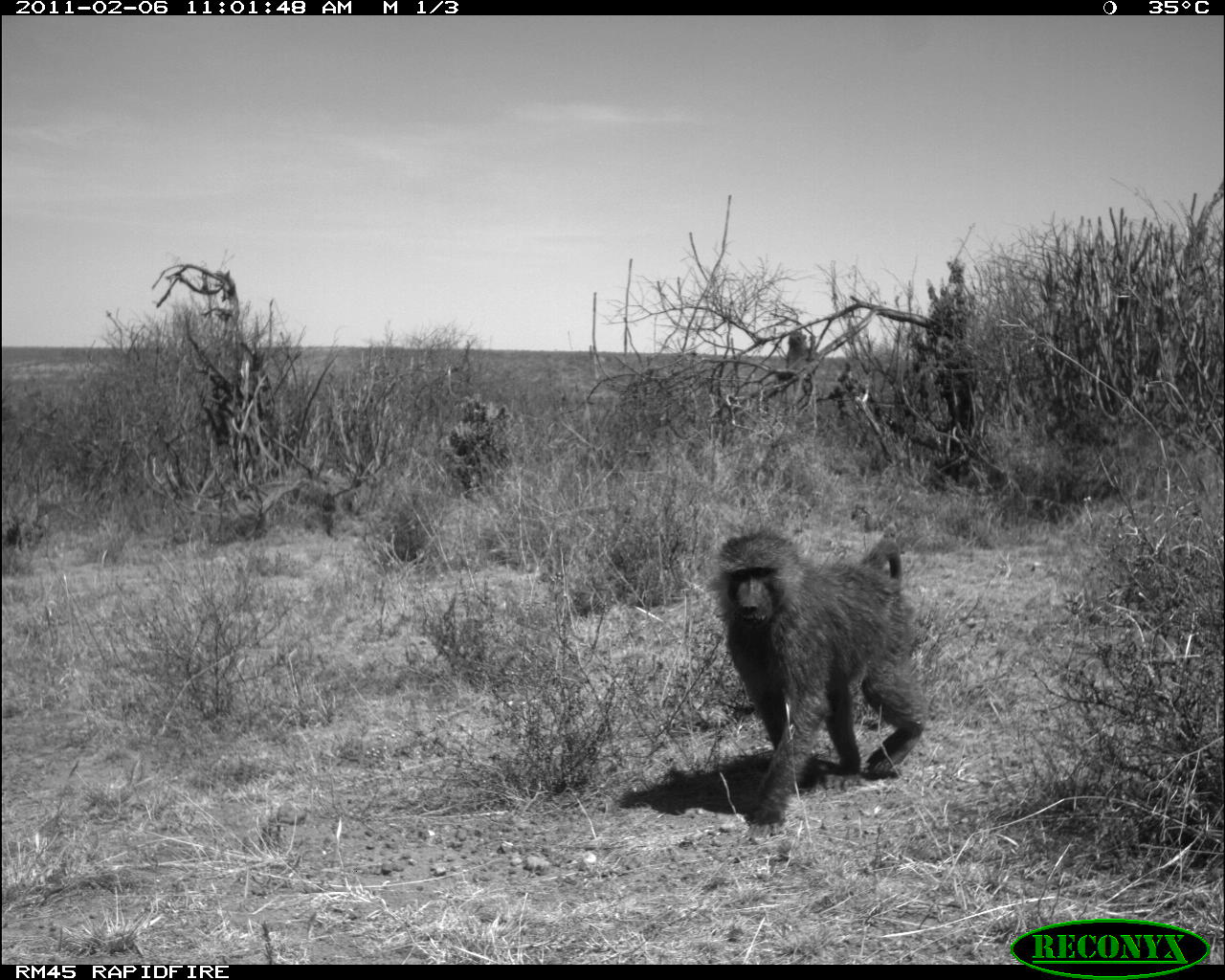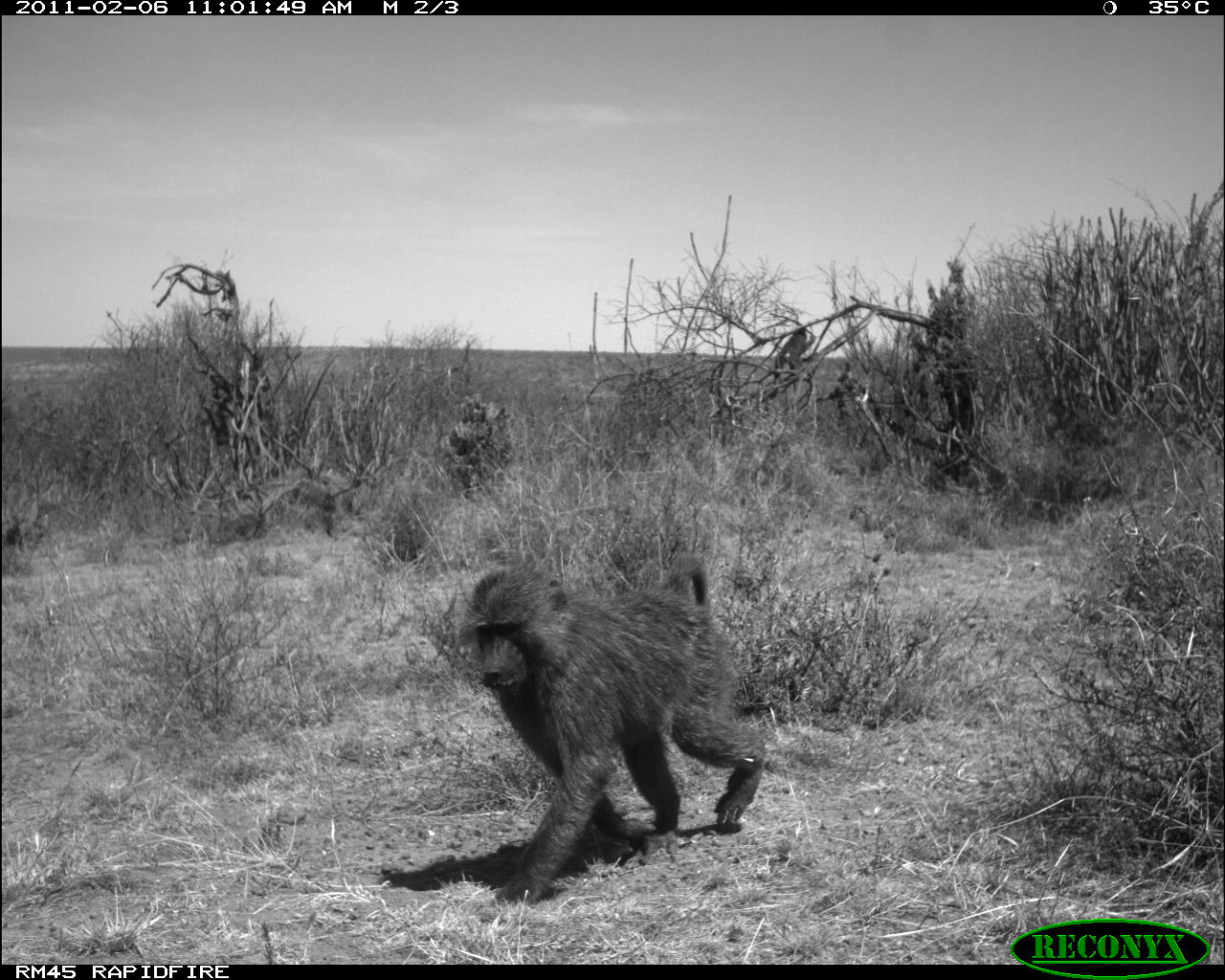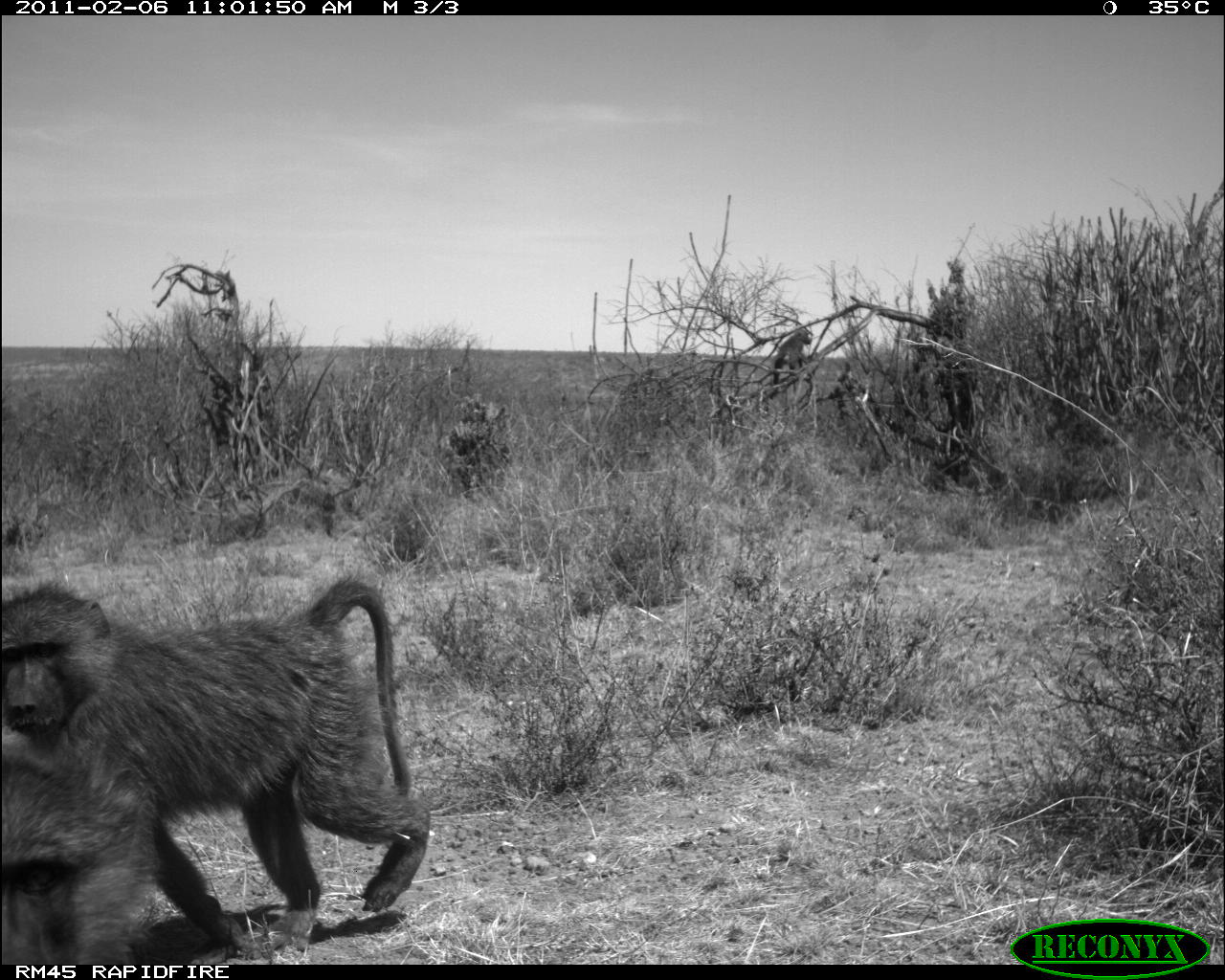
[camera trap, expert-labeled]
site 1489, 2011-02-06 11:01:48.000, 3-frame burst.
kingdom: Animalia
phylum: Chordata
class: Mammalia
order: Primates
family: Cercopithecidae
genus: Papio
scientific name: Papio anubis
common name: olive baboon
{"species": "Papio anubis (olive baboon)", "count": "2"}